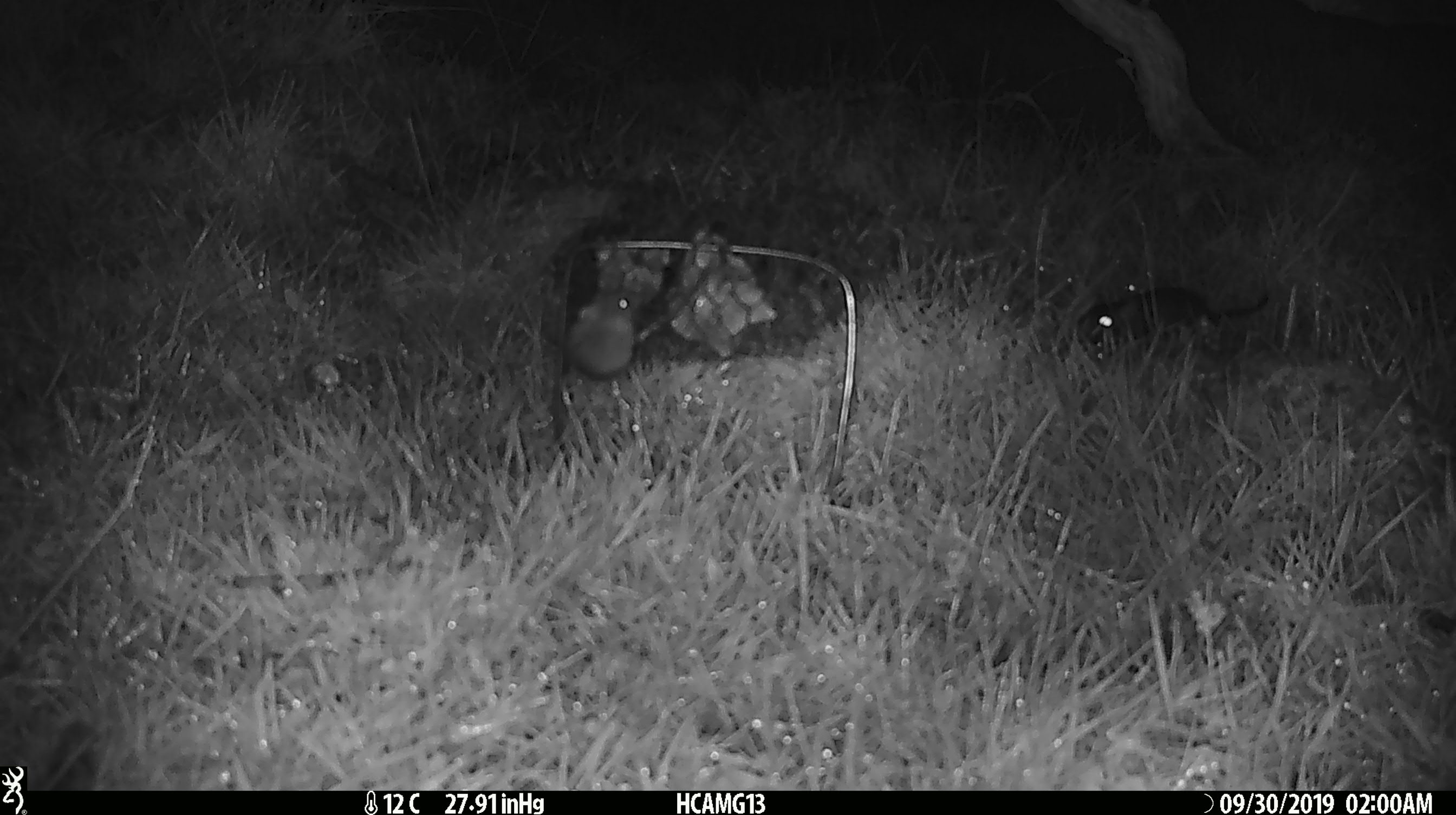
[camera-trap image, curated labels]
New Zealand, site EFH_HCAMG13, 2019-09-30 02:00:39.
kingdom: Animalia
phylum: Chordata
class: Mammalia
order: Rodentia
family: Muridae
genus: Mus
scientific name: Mus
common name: mouse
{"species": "mouse (Mus)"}